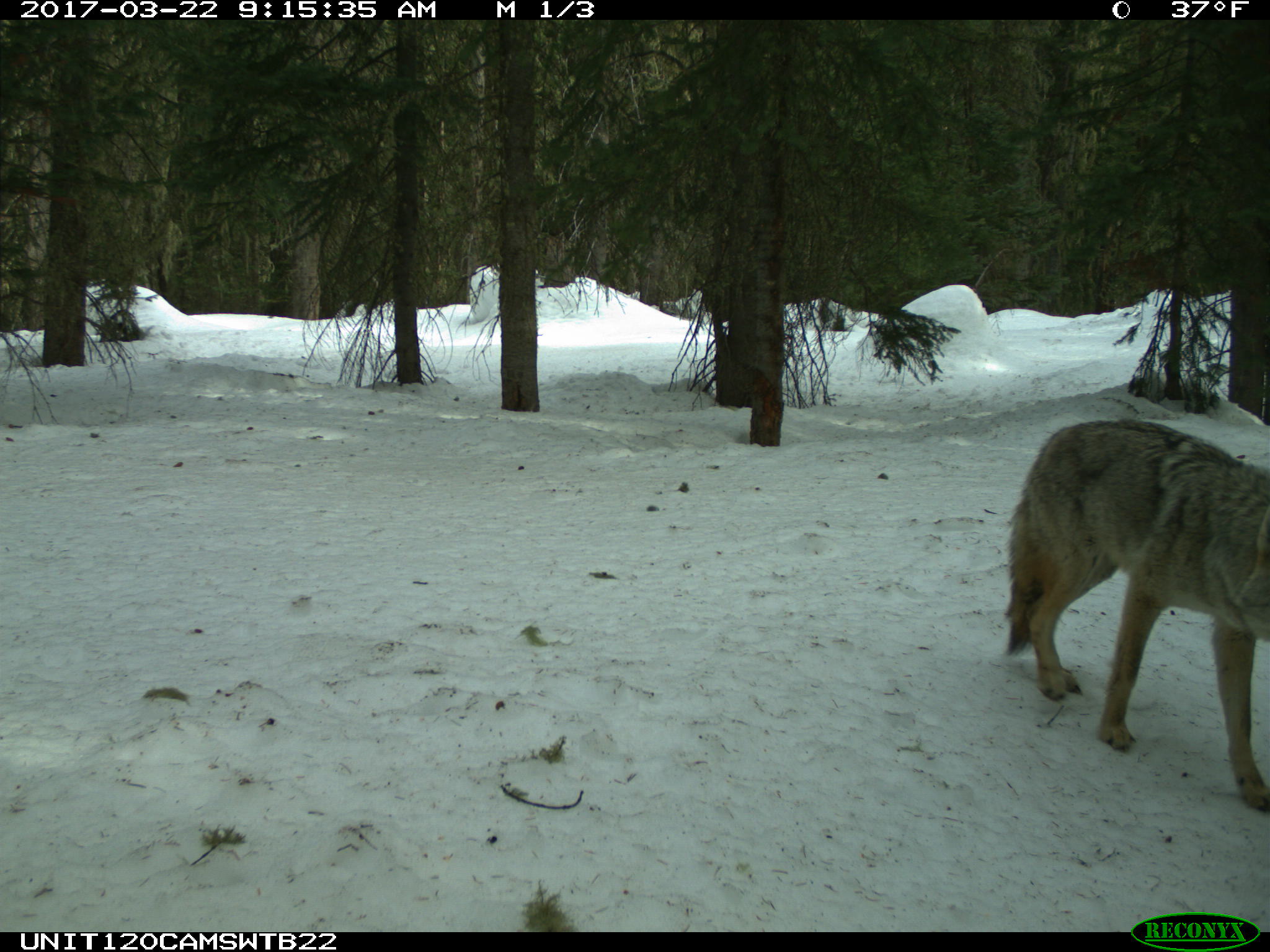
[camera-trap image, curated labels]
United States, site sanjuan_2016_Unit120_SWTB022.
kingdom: Animalia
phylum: Chordata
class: Mammalia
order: Carnivora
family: Canidae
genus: Canis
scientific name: Canis latrans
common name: coyote